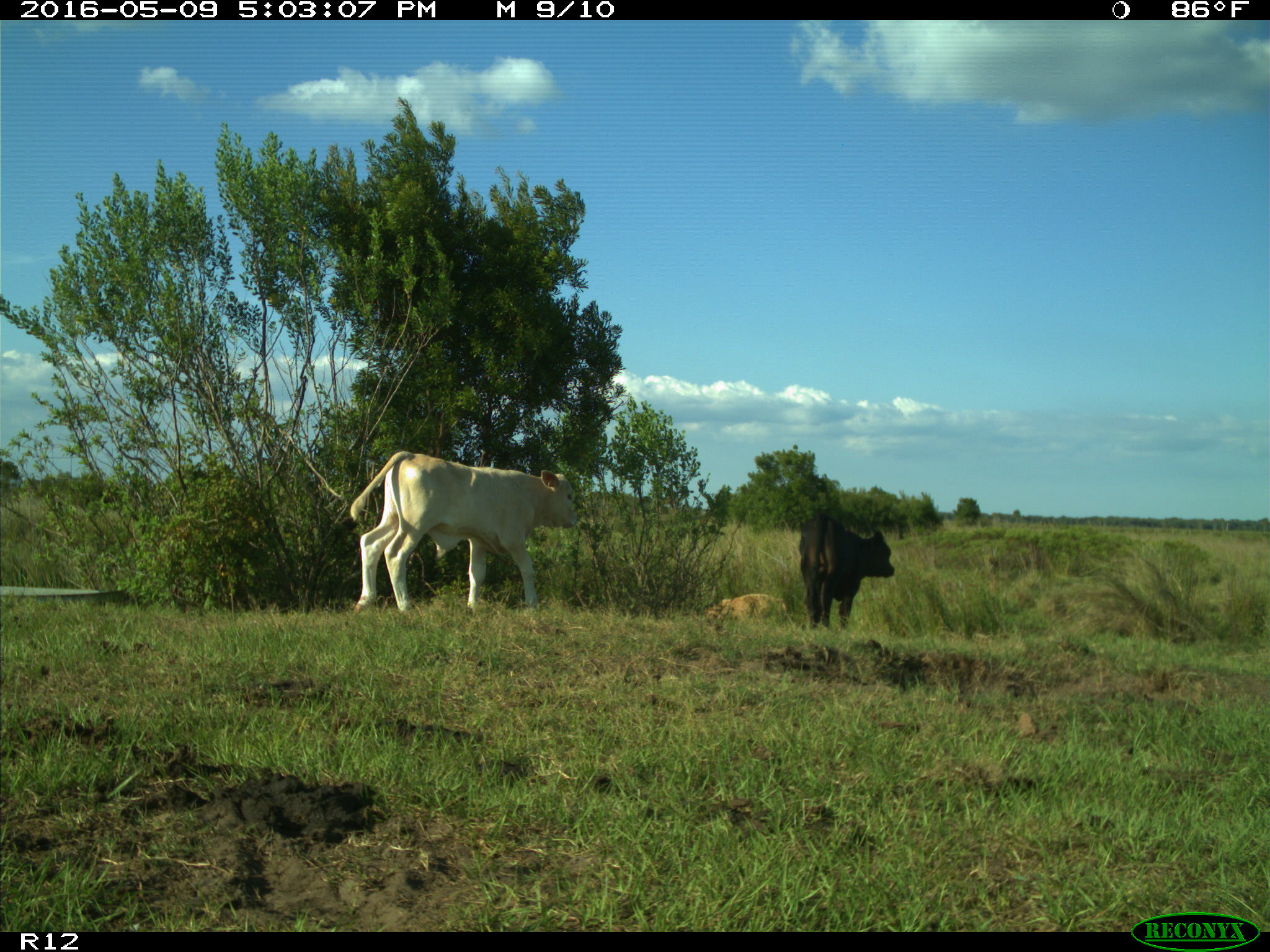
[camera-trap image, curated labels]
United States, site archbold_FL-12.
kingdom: Animalia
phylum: Chordata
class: Mammalia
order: Artiodactyla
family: Bovidae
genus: Bos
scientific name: Bos taurus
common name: domestic cow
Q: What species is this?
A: Bos taurus (domestic cow).